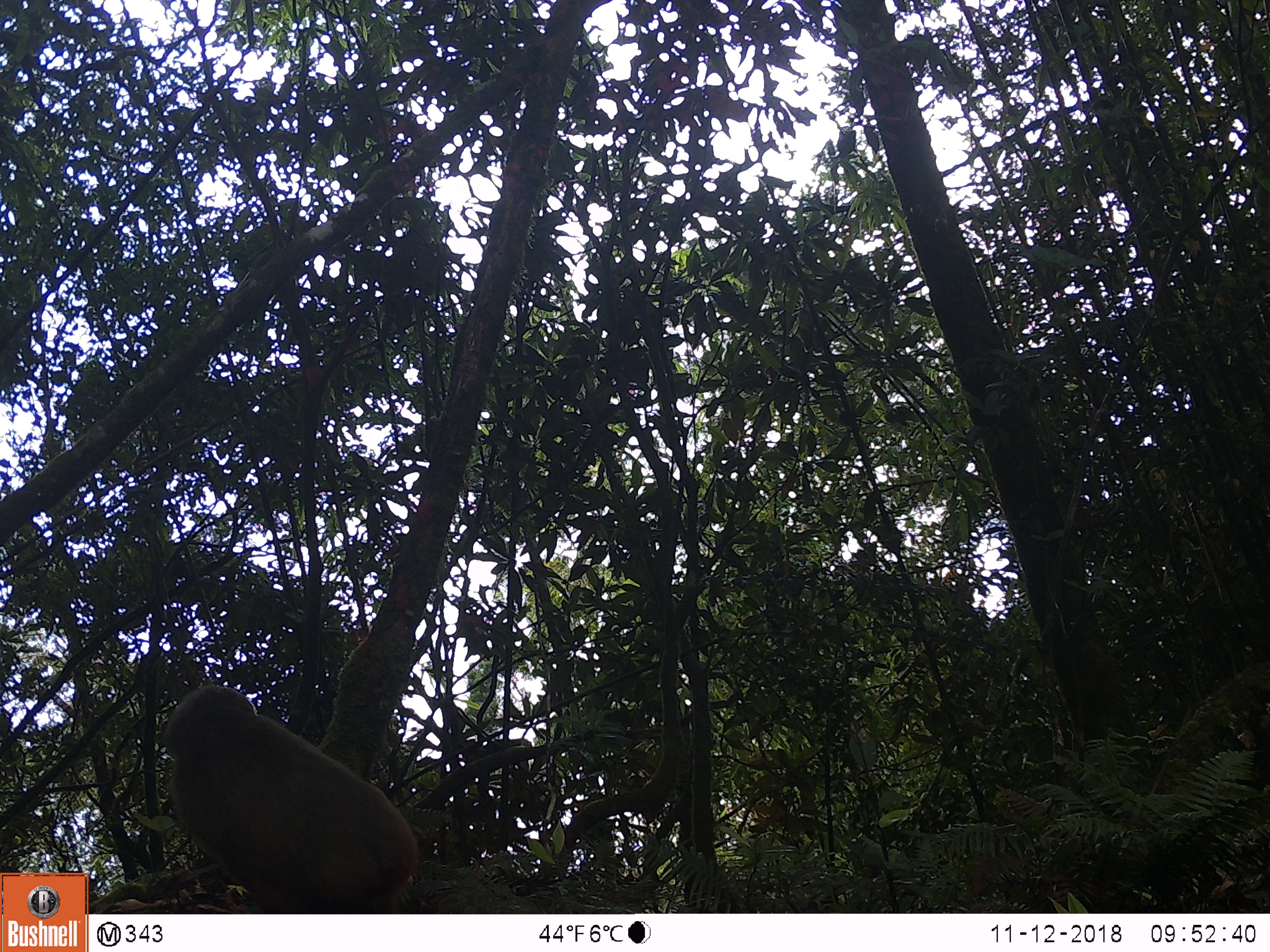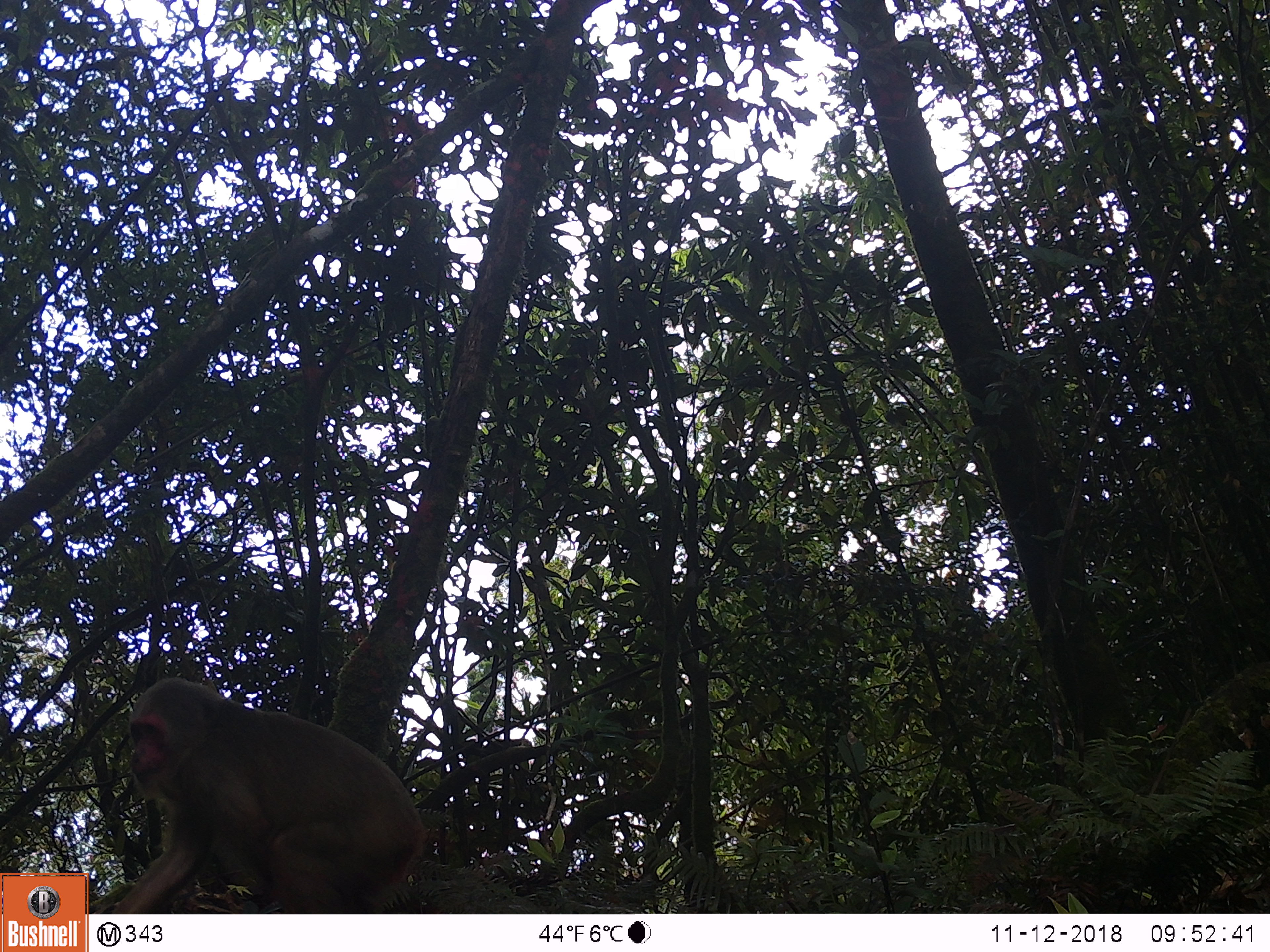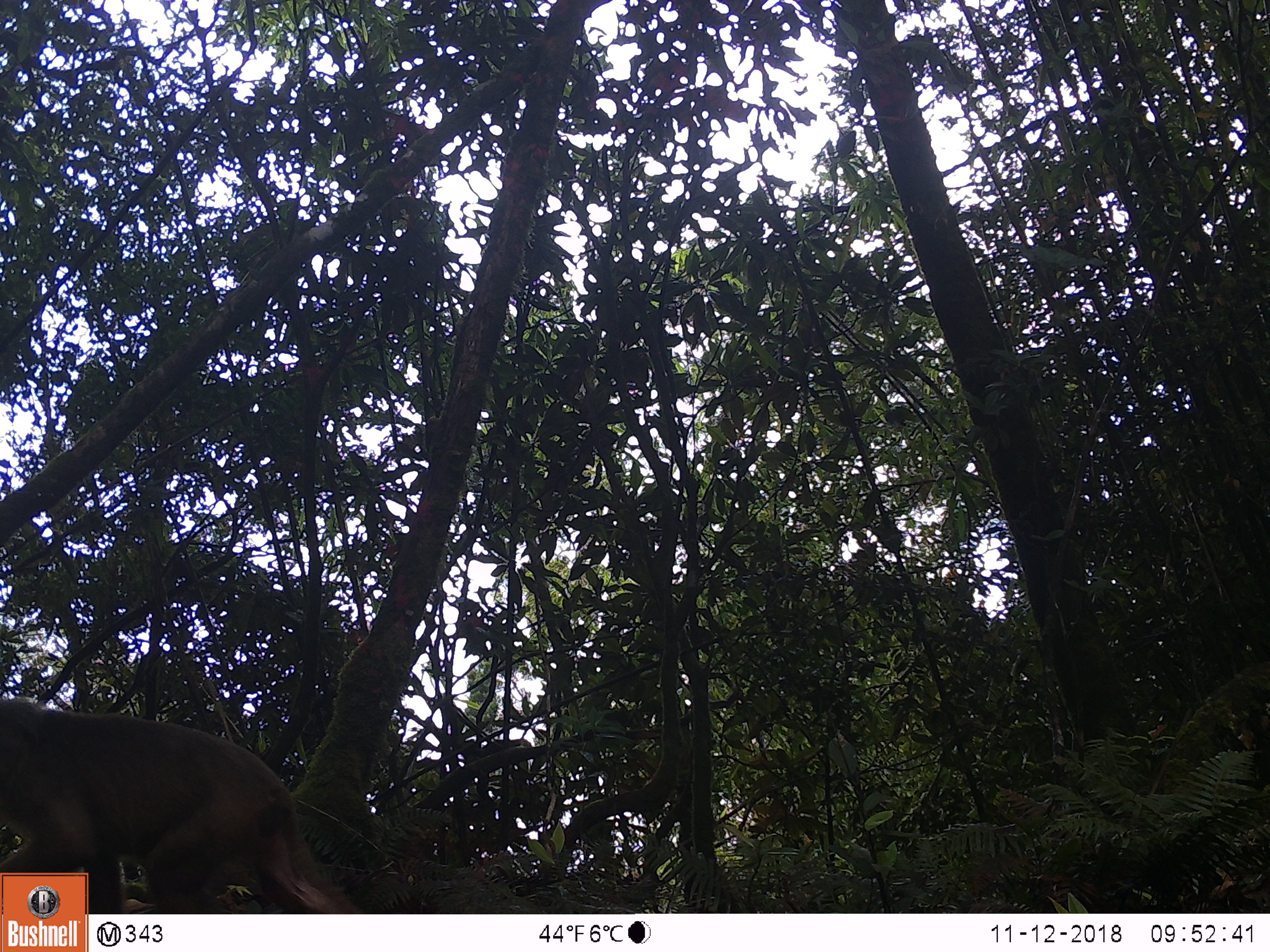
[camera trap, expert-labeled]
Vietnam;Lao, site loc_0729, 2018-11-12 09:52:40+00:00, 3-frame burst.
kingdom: Animalia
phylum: Chordata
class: Mammalia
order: Primates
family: Cercopithecidae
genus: Macaca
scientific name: Macaca arctoides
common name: stump-tailed macaque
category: stump tailed macaque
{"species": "stump tailed macaque (stump-tailed macaque) (Macaca arctoides)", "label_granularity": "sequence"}